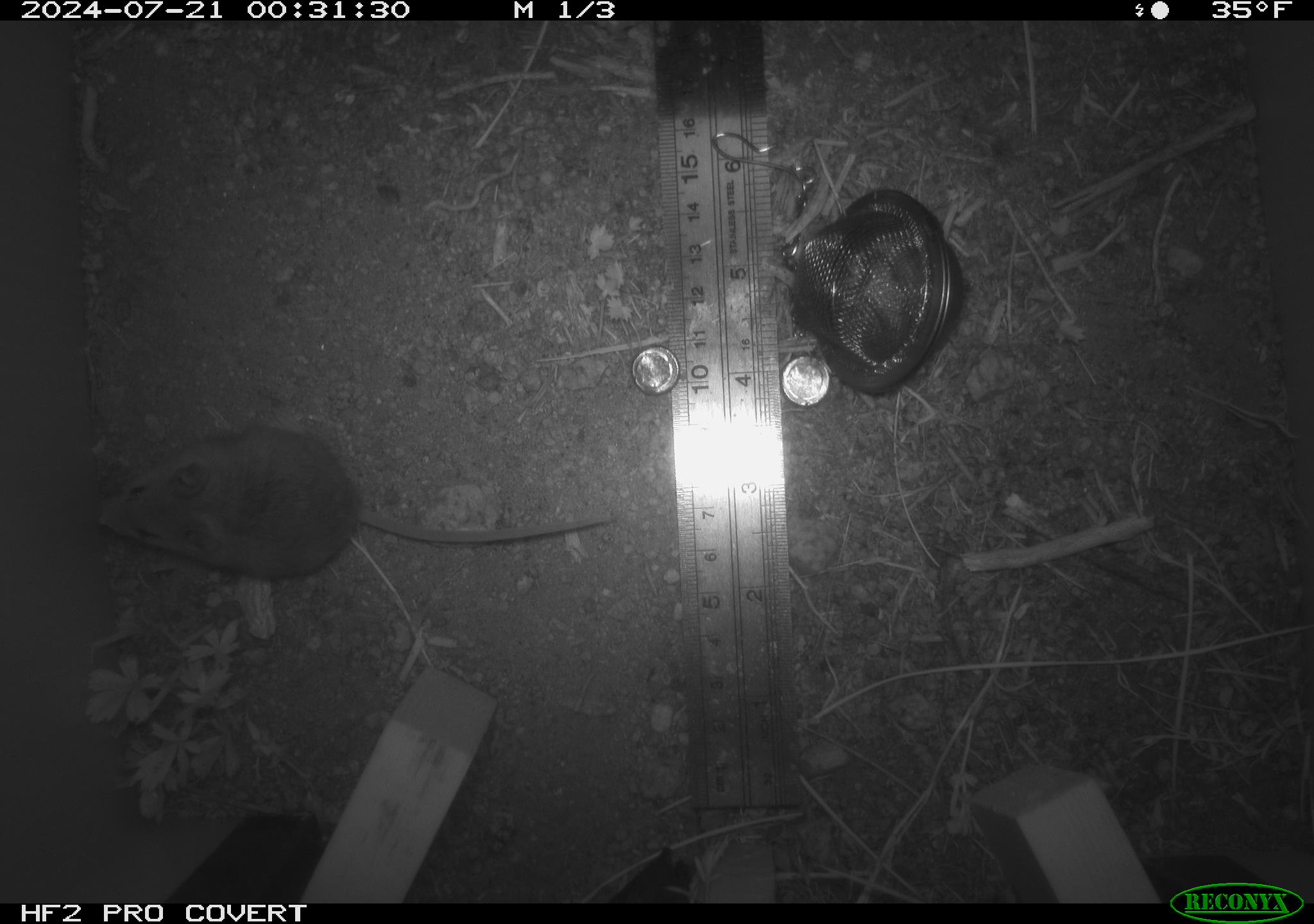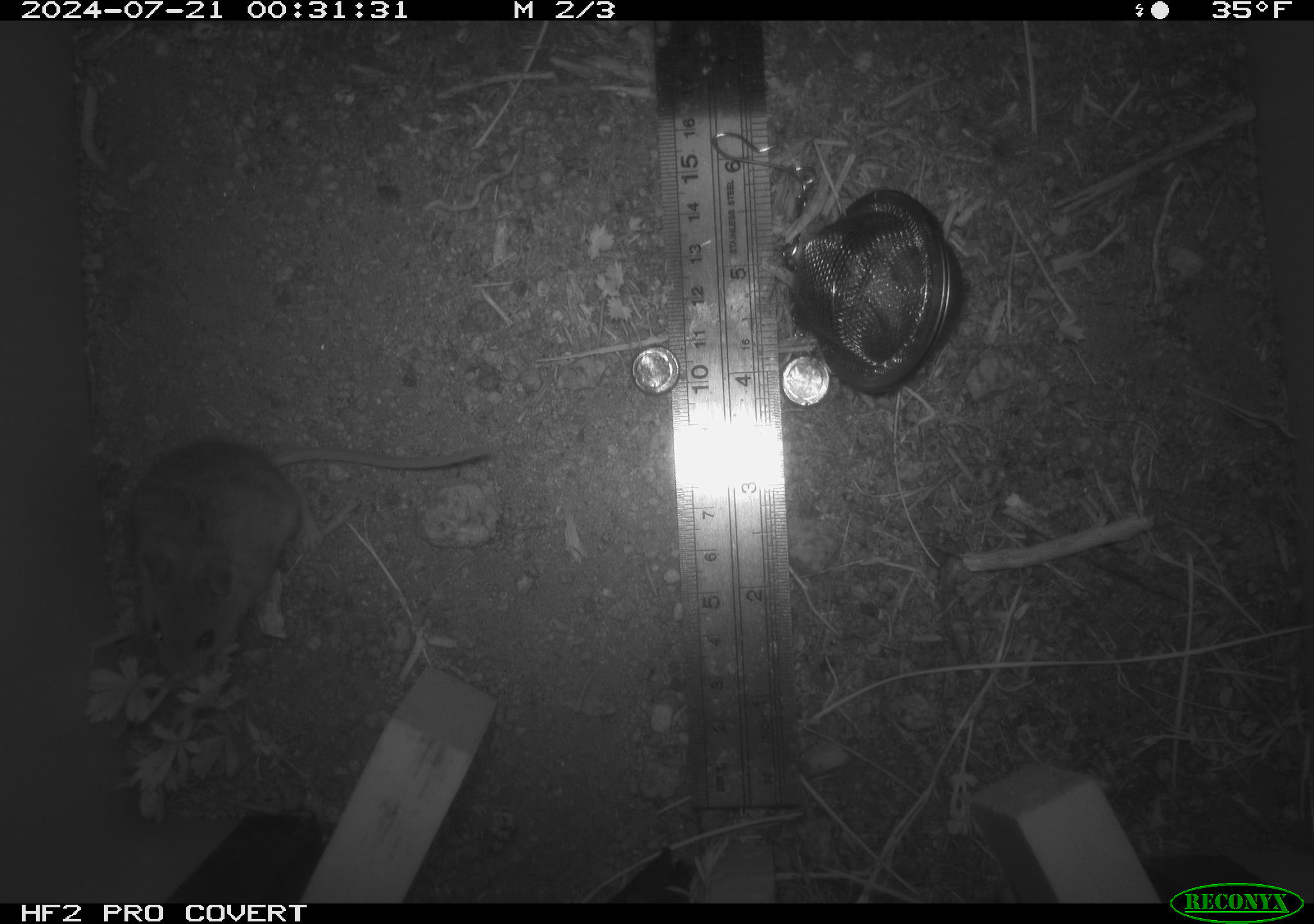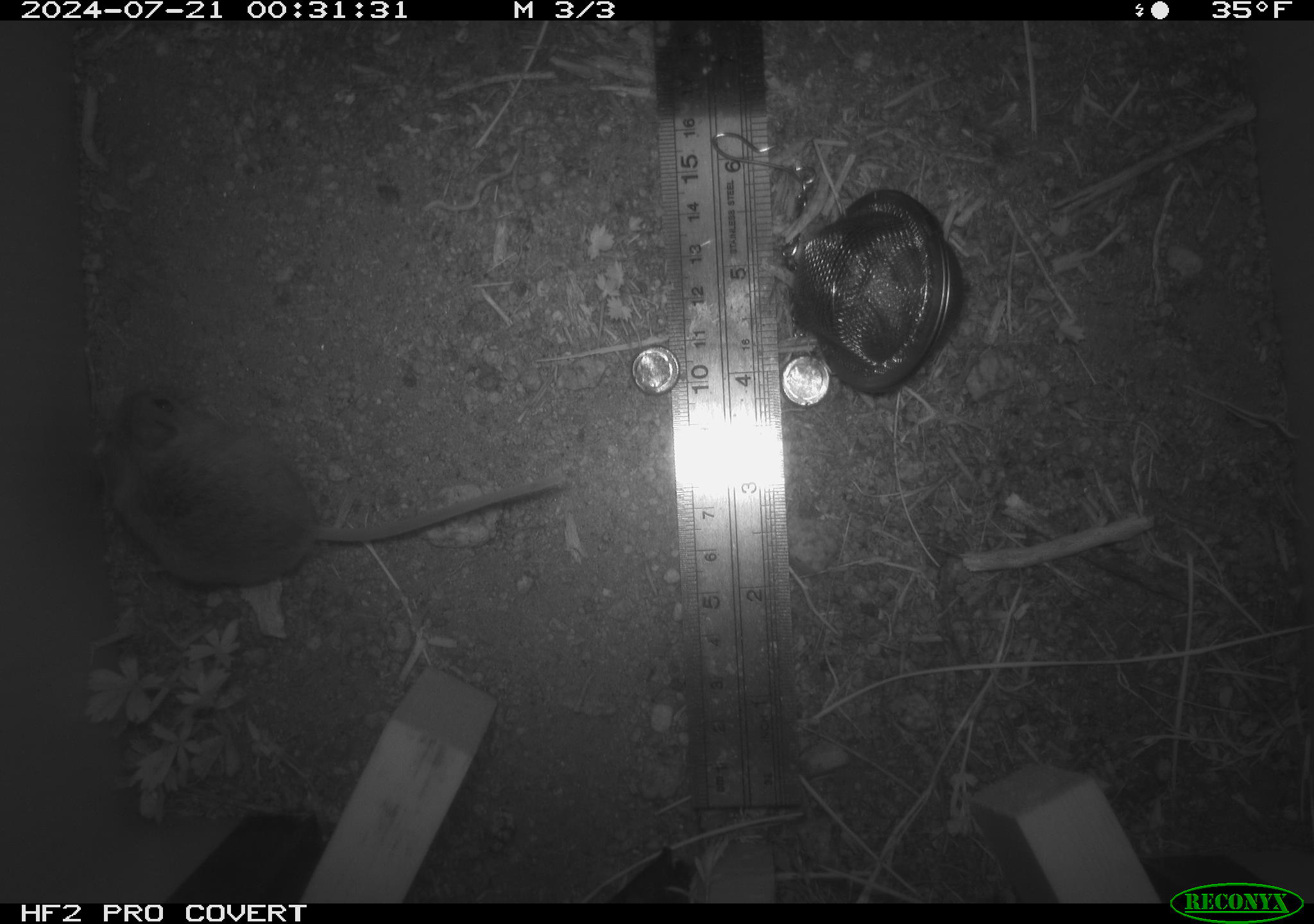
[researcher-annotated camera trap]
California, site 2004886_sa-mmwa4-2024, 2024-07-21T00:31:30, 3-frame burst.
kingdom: Animalia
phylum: Chordata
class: Mammalia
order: Rodentia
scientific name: Rodentia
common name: mouse species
Mouse species (Rodentia).